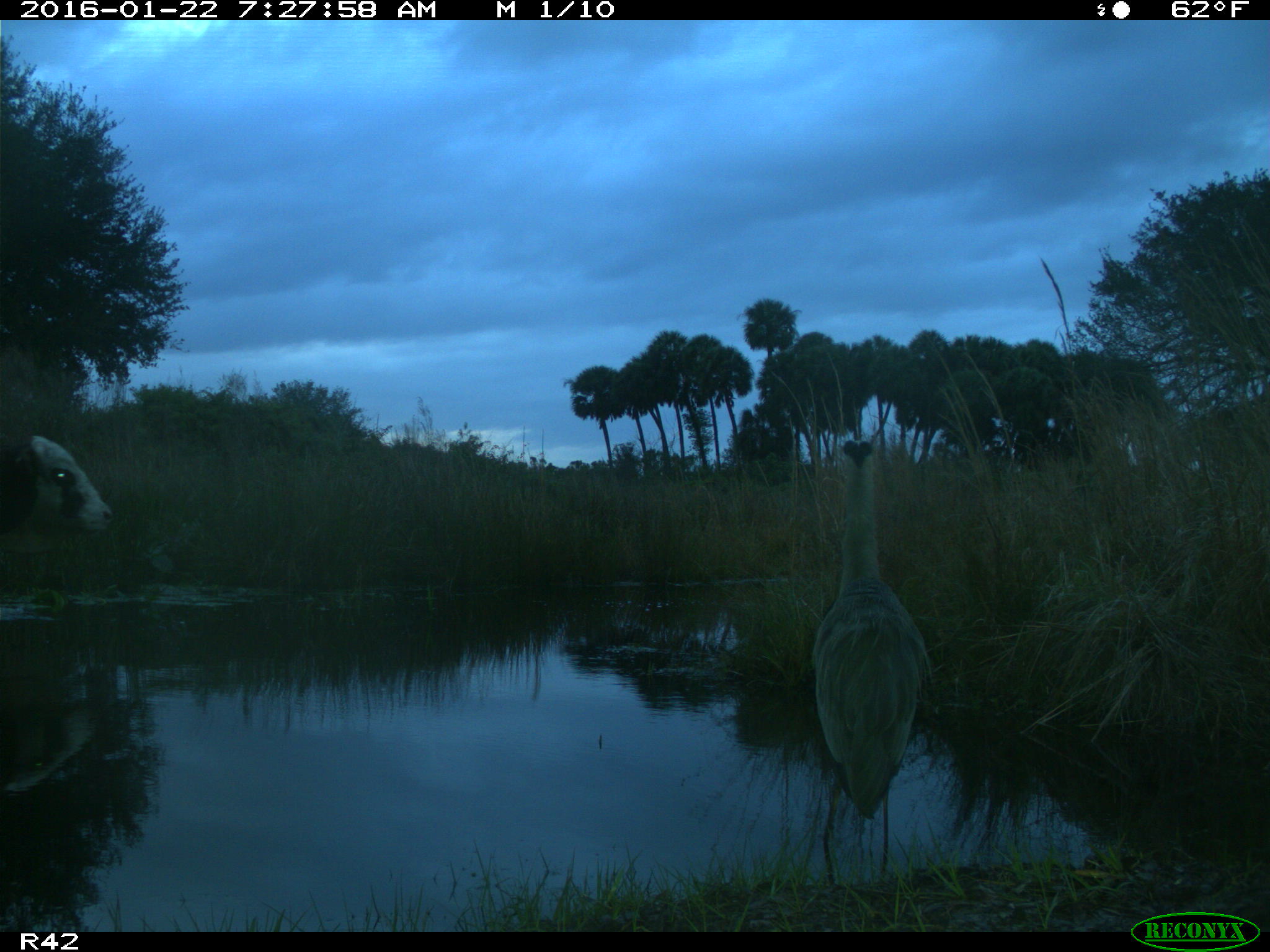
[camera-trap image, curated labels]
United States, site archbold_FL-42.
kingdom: Animalia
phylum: Chordata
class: Mammalia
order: Artiodactyla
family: Bovidae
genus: Bos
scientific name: Bos taurus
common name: domestic cow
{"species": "Bos taurus (domestic cow)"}